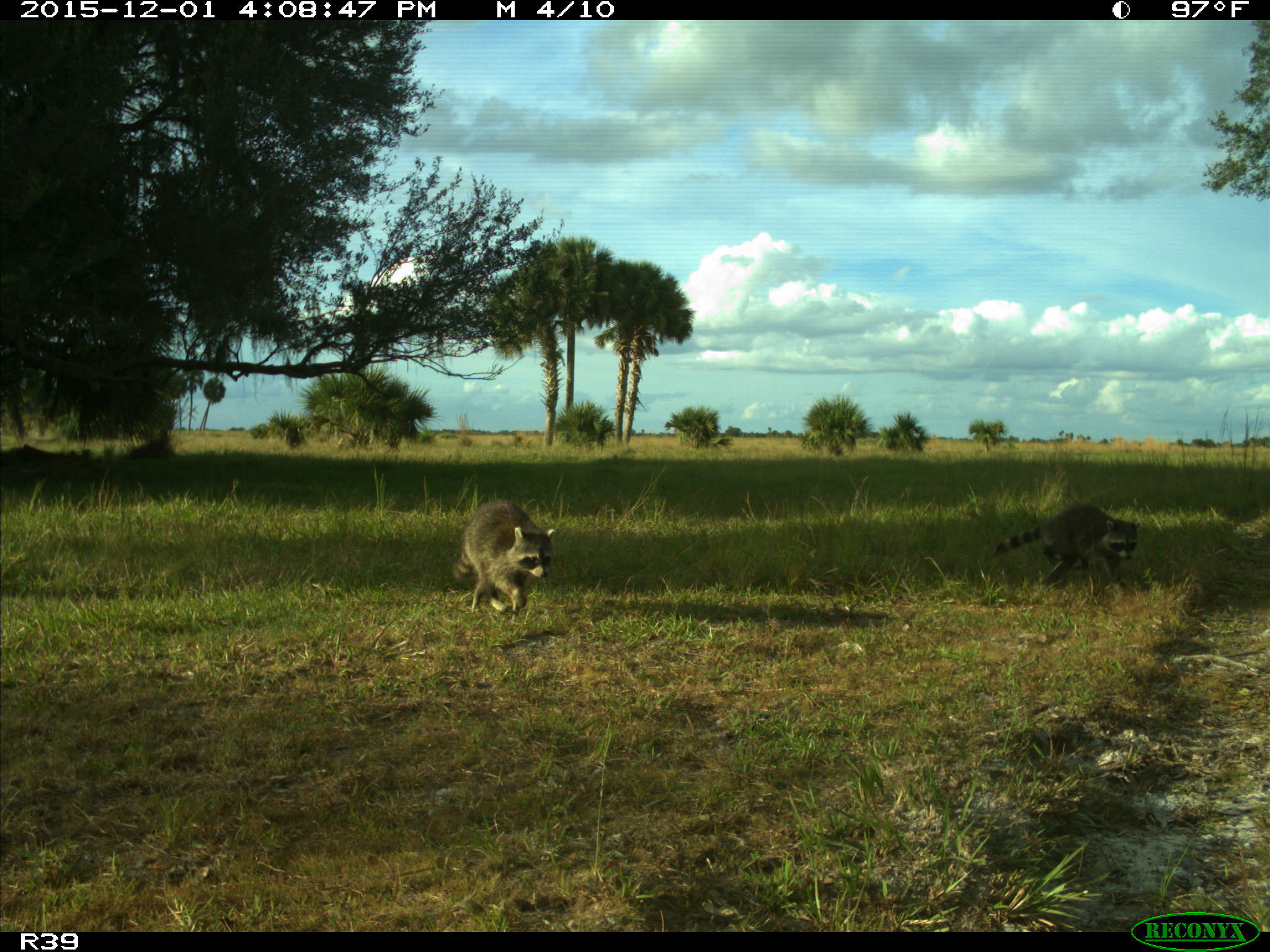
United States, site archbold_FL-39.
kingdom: Animalia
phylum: Chordata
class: Mammalia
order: Carnivora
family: Procyonidae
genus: Procyon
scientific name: Procyon lotor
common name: common raccoon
Procyon lotor (common raccoon).